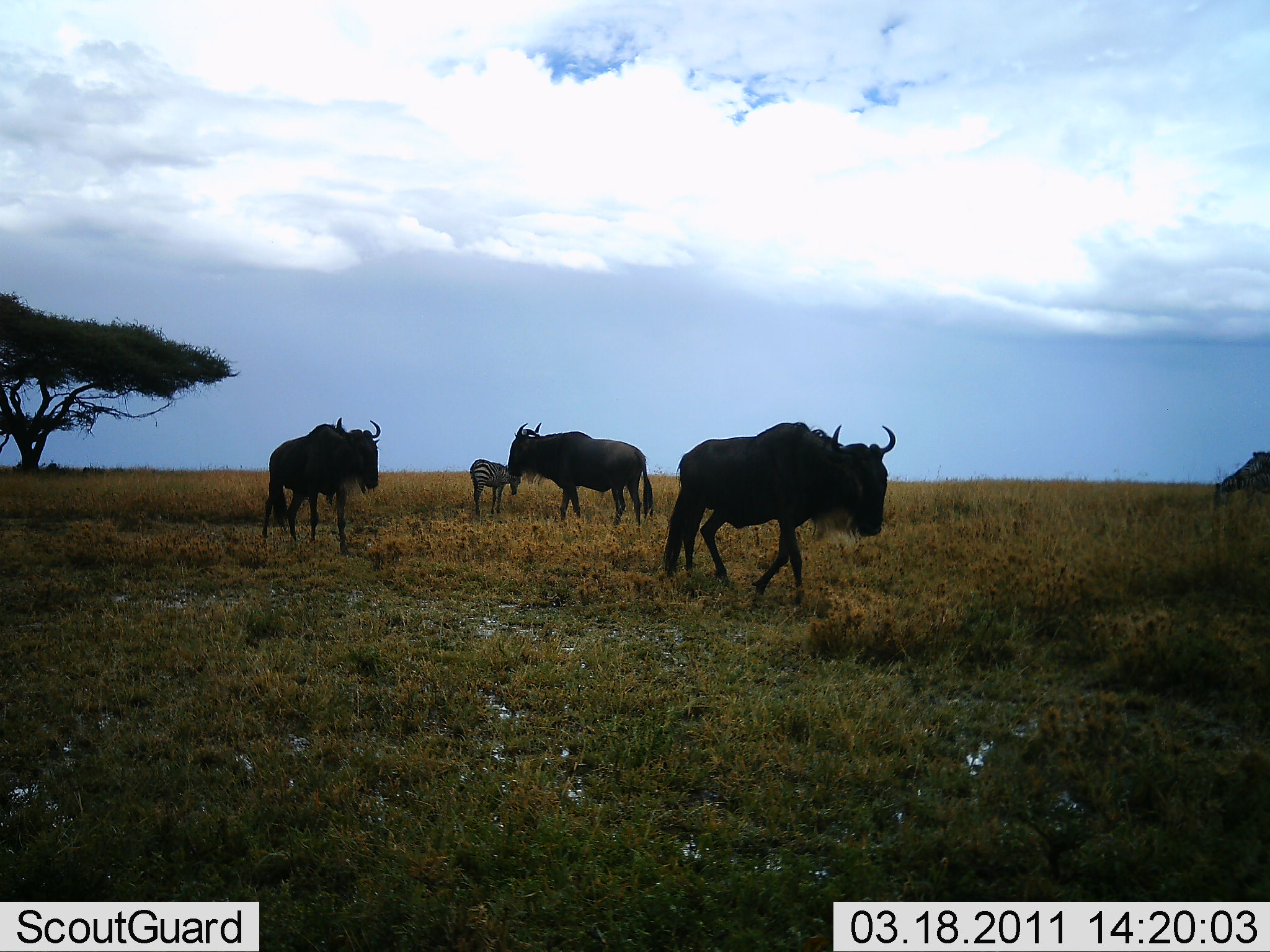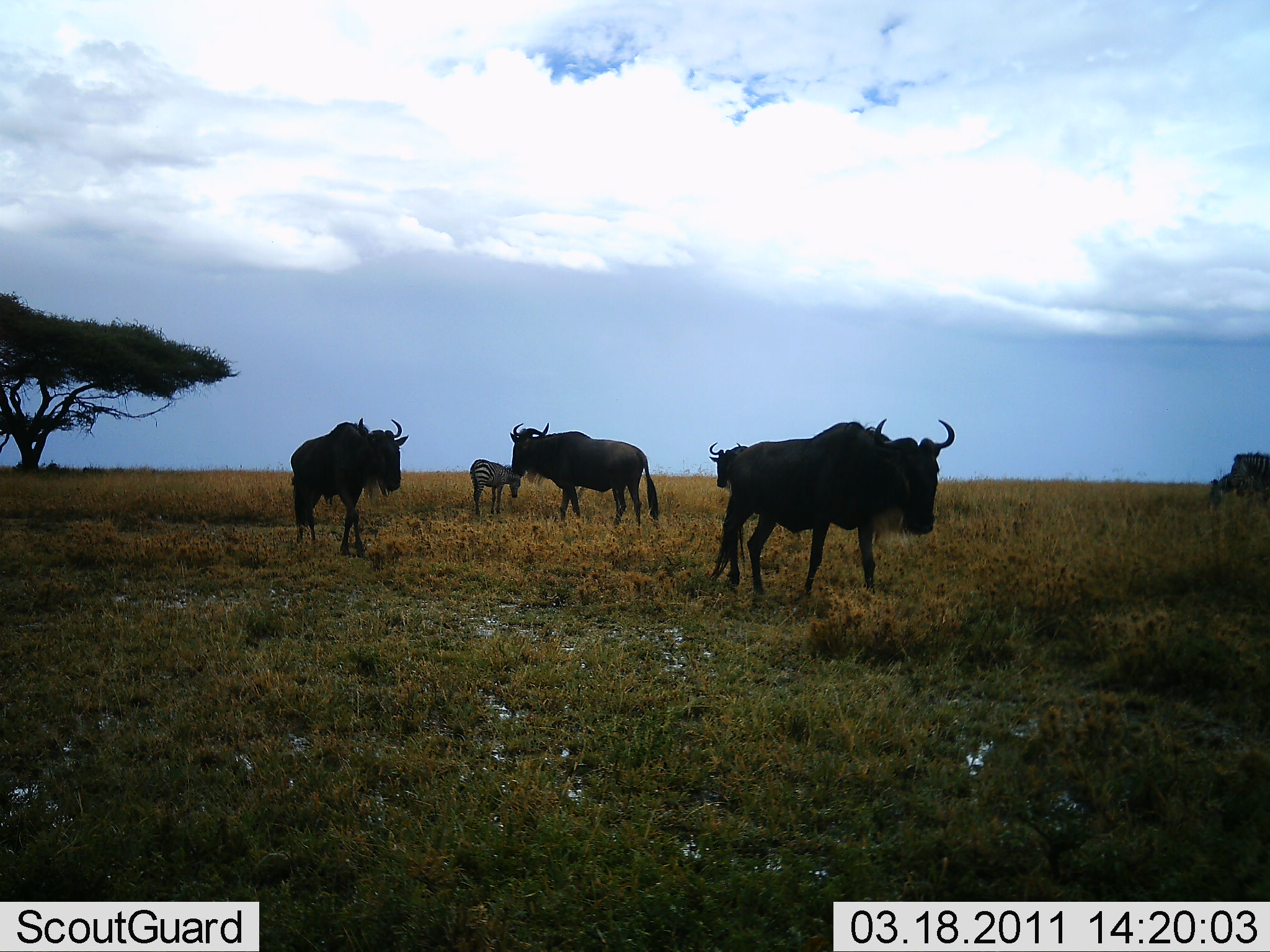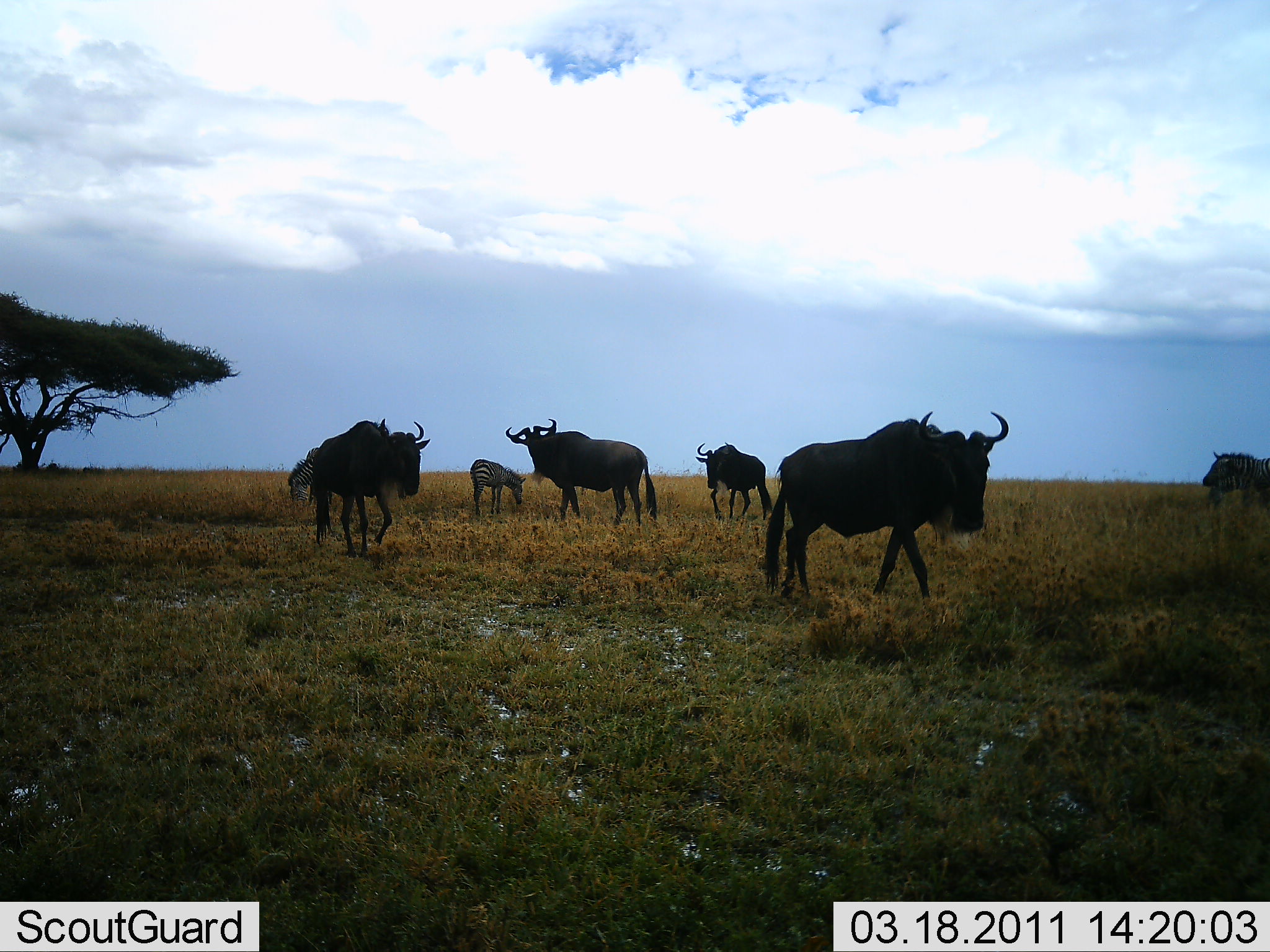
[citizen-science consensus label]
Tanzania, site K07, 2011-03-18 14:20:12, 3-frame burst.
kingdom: Animalia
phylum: Chordata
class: Mammalia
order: Artiodactyla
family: Bovidae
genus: Connochaetes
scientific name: Connochaetes taurinus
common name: blue wildebeest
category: wildebeest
Wildebeest (blue wildebeest) (Connochaetes taurinus), count 4. Behavior (volunteer vote fractions): standing 60%, resting 0%, moving 80%, interacting 0%. Young present (vote fraction): 0%. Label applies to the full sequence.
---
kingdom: Animalia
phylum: Chordata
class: Mammalia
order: Perissodactyla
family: Equidae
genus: Equus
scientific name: Equus quagga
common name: plains zebra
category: zebra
Zebra (plains zebra) (Equus quagga), count 3. Behavior (volunteer vote fractions): standing 80%, resting 0%, moving 30%, interacting 0%. Young present (vote fraction): 0%. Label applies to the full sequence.